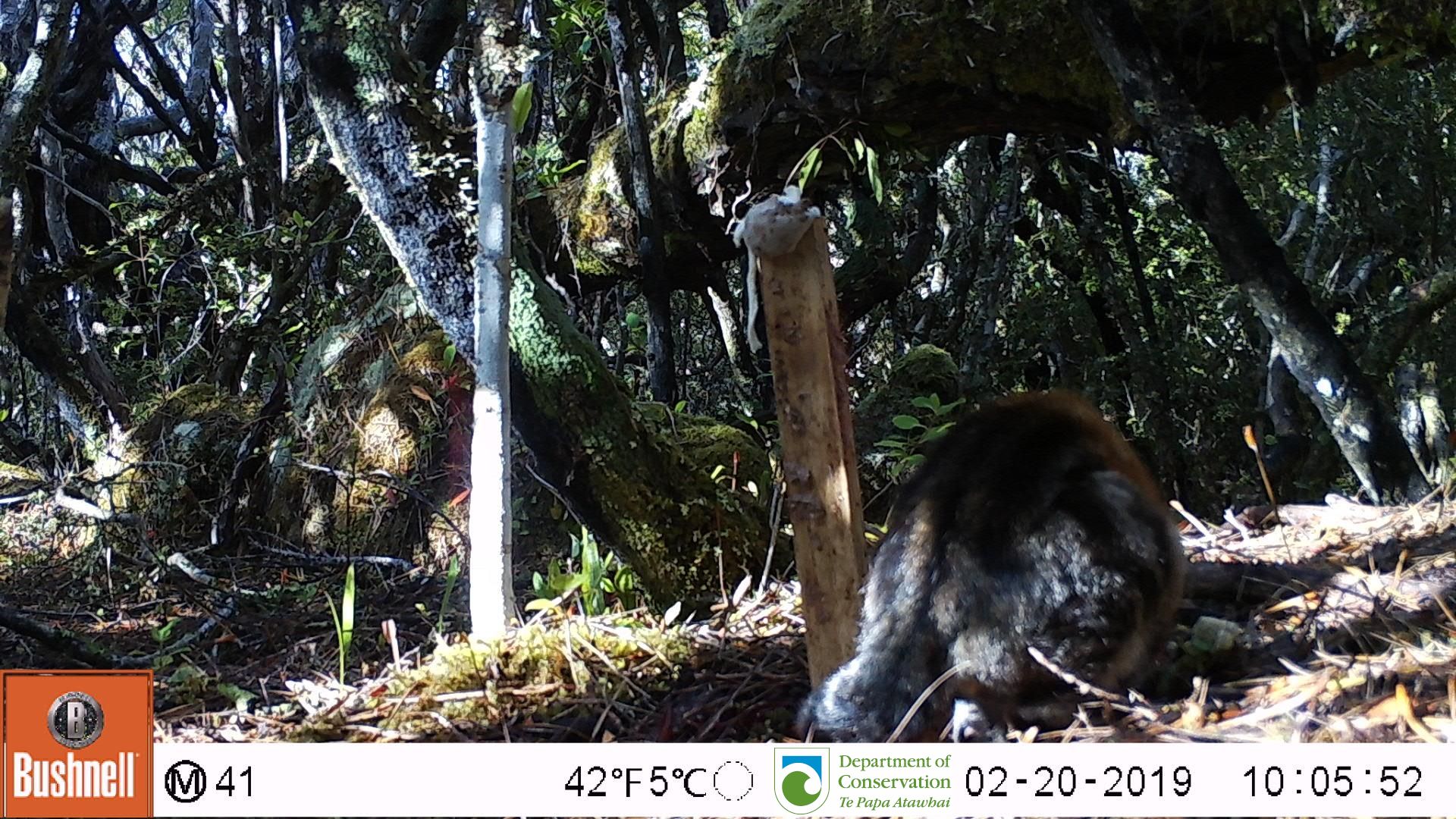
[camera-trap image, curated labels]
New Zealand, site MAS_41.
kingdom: Animalia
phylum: Chordata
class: Mammalia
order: Carnivora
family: Felidae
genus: Felis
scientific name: Felis catus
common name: domestic cat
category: cat